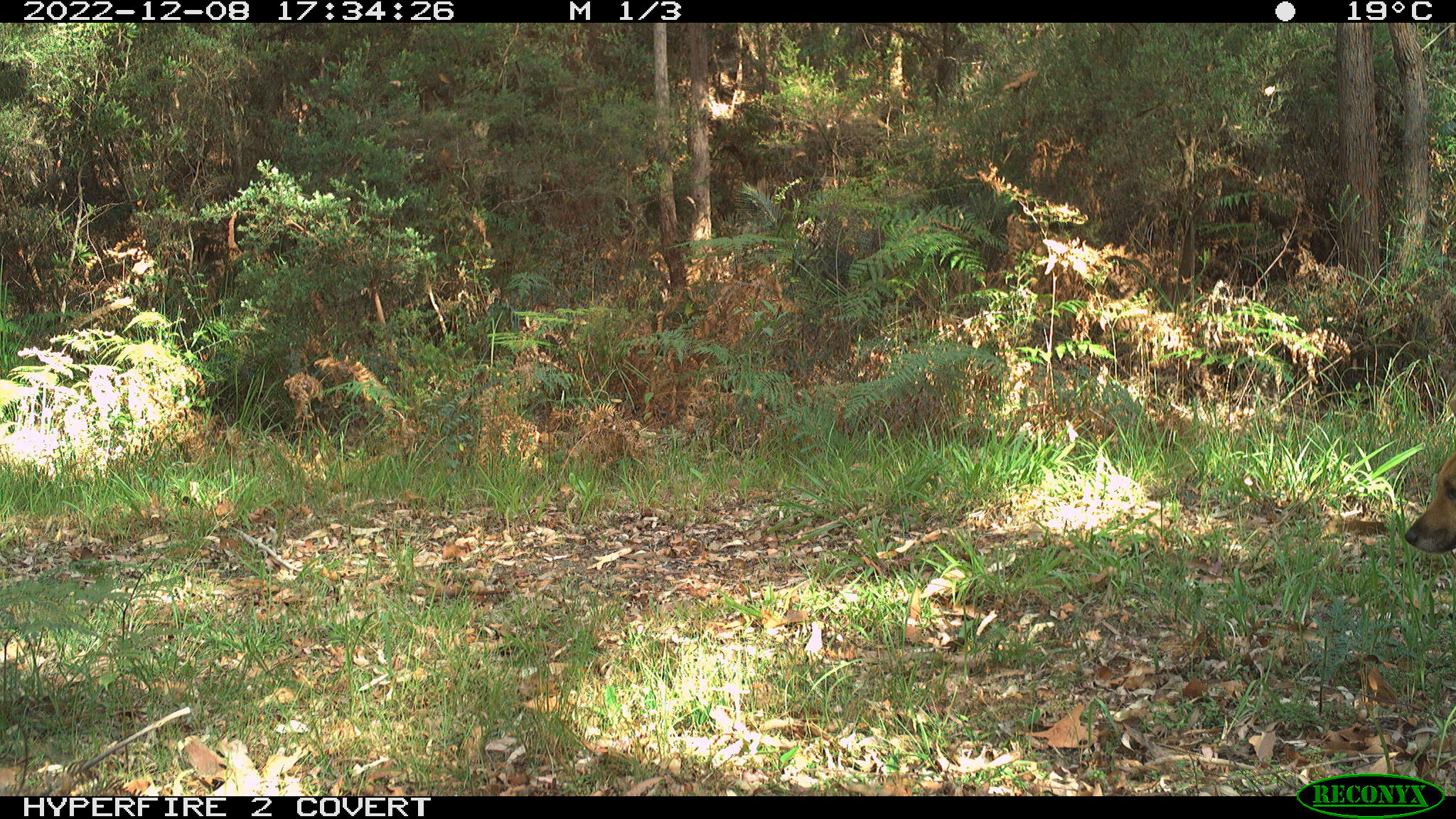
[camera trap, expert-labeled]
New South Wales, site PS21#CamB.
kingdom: Animalia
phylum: Chordata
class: Mammalia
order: Carnivora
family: Canidae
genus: Canis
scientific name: Canis familiaris dingo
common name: dingo